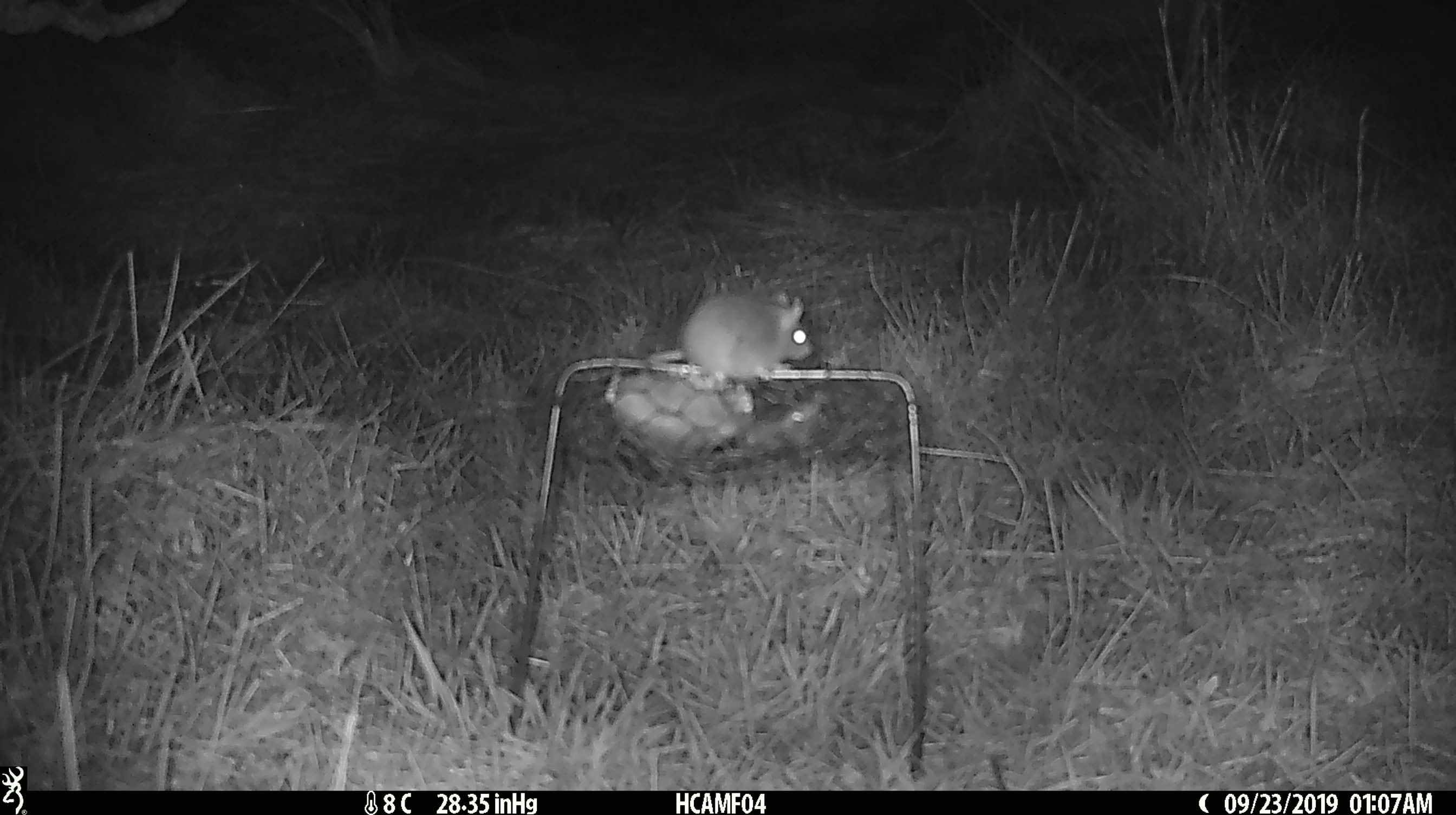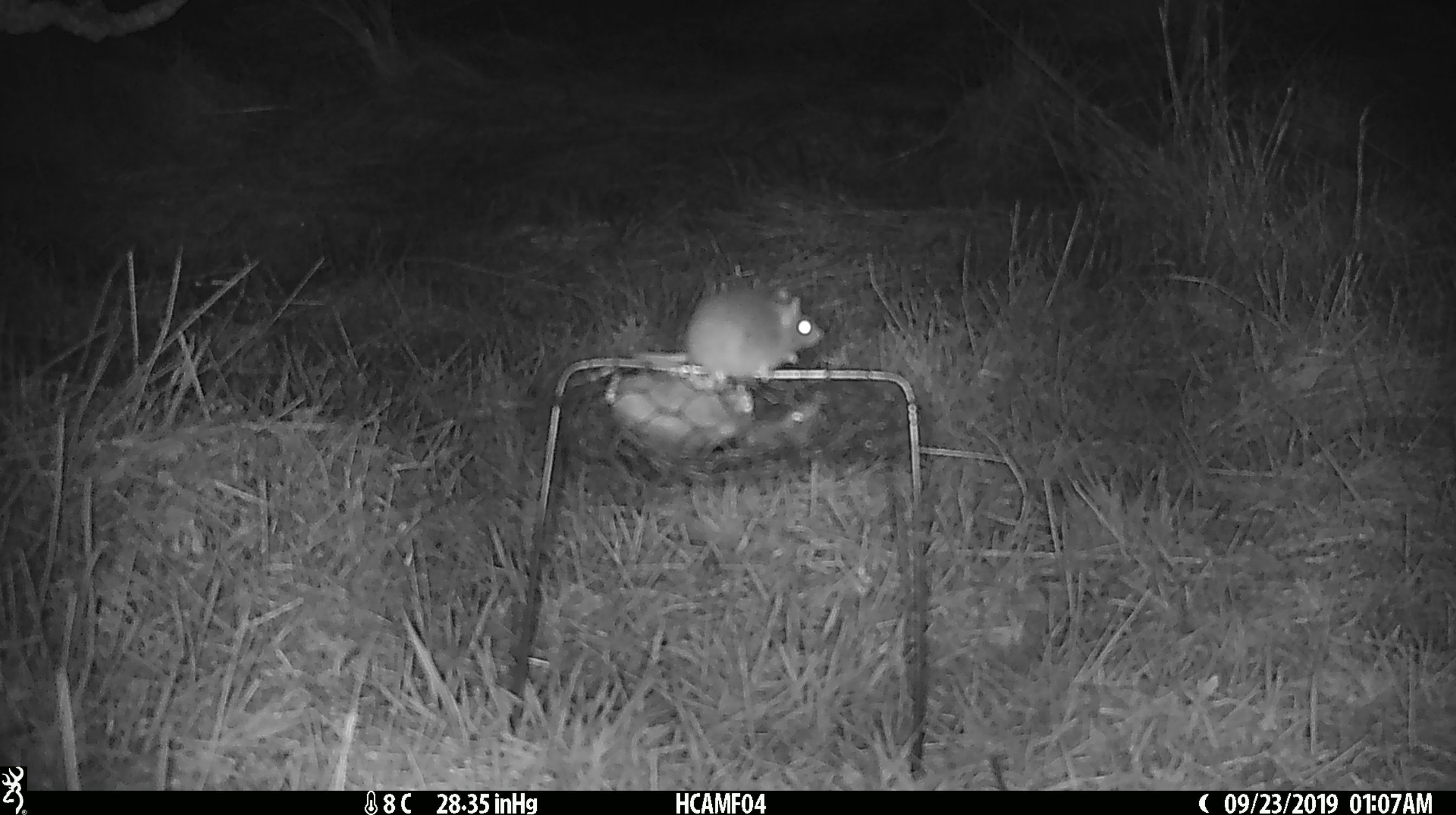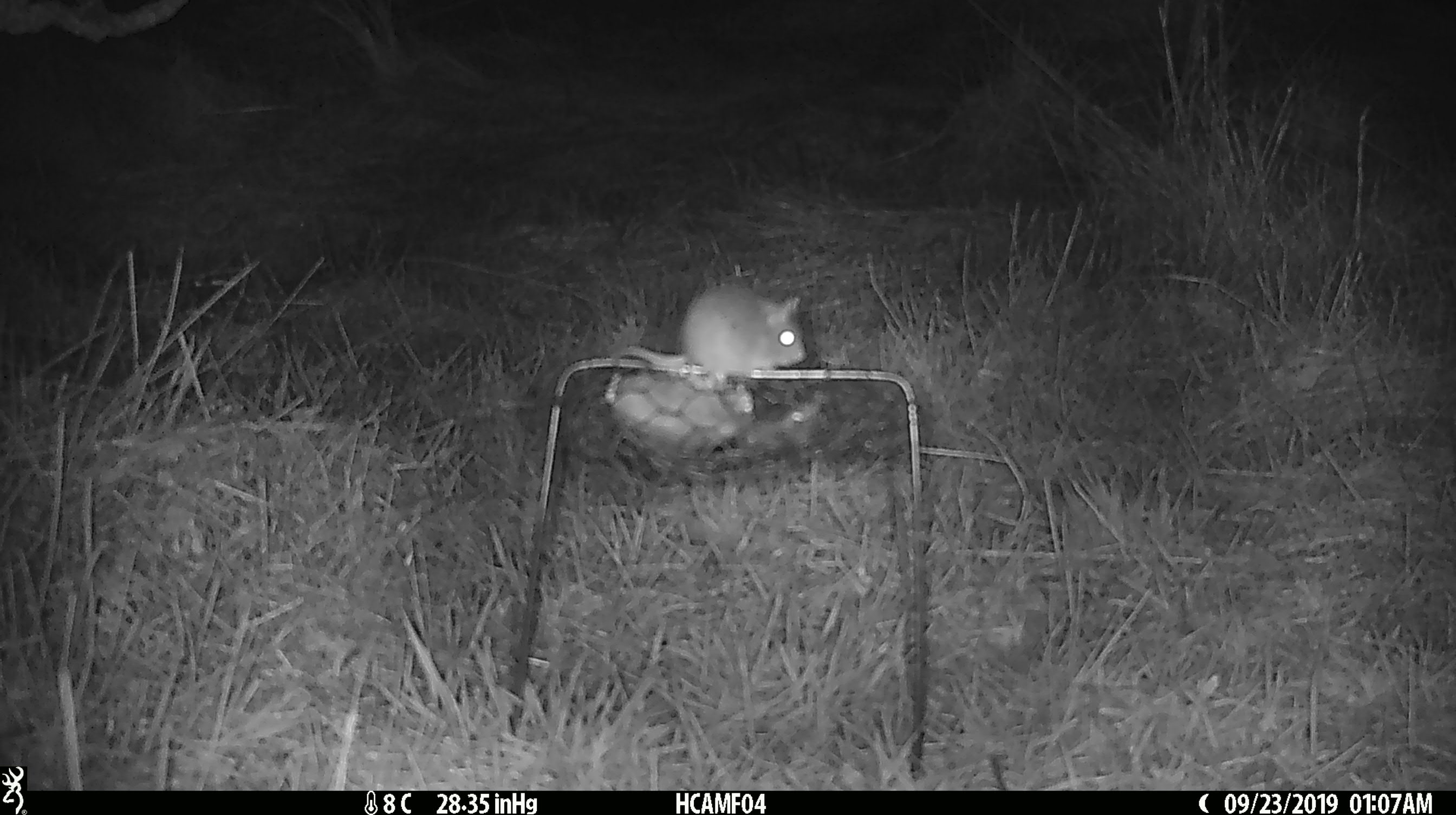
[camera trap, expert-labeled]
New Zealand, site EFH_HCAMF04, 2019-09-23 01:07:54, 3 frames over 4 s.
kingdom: Animalia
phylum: Chordata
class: Mammalia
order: Rodentia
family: Muridae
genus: Mus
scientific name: Mus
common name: mouse